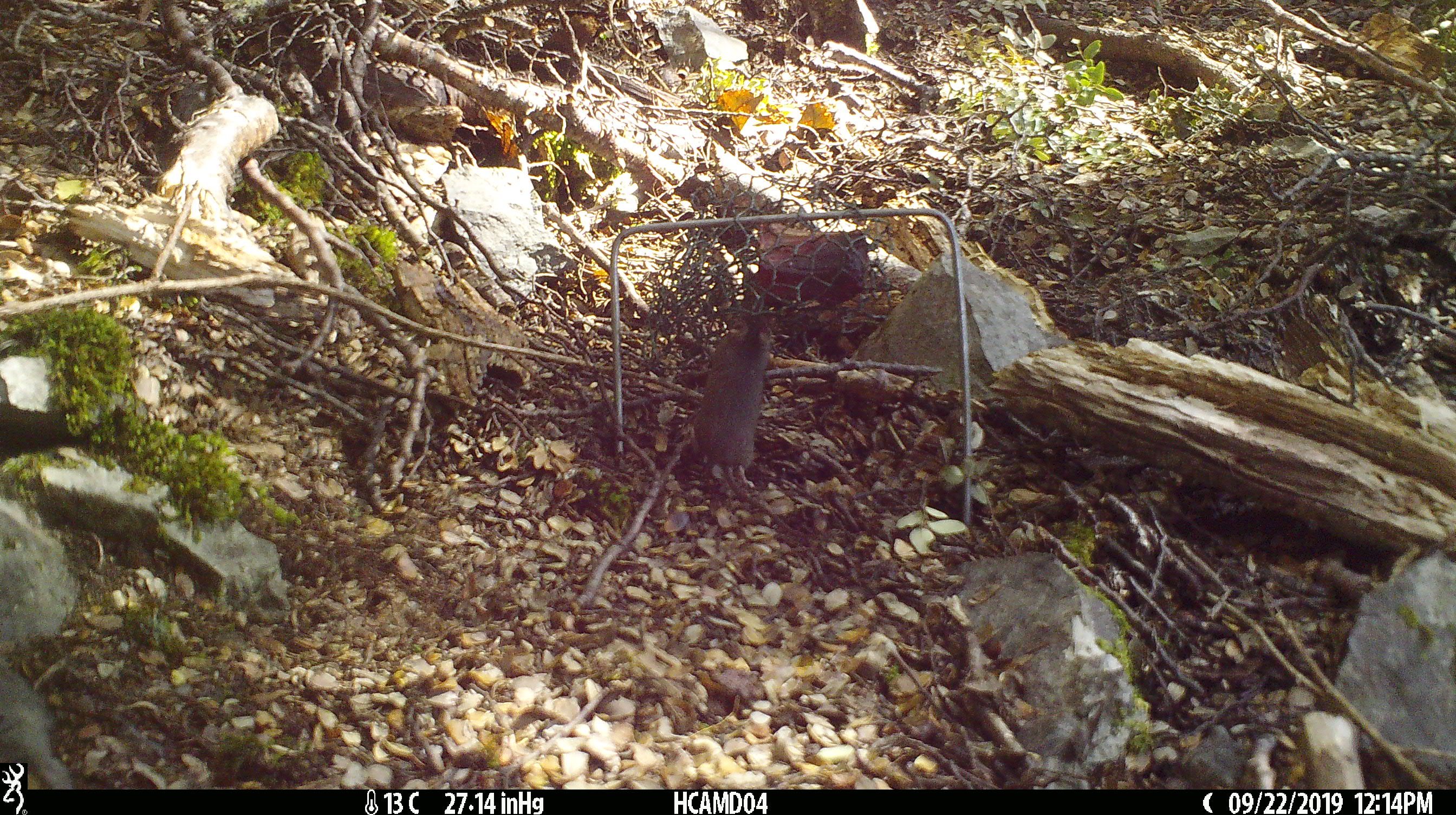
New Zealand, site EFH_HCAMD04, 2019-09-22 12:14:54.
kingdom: Animalia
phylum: Chordata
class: Mammalia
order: Rodentia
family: Muridae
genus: Mus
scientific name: Mus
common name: mouse